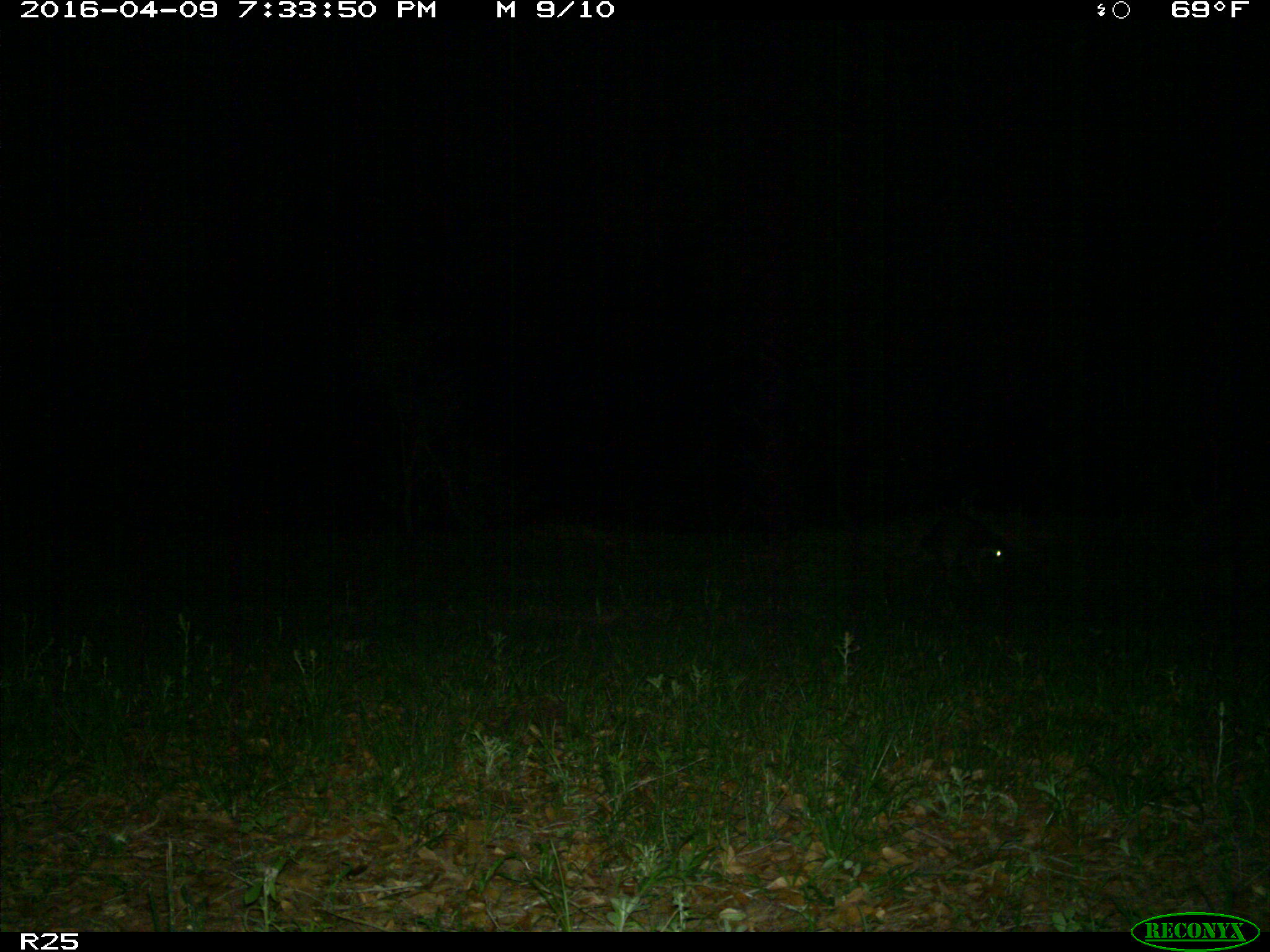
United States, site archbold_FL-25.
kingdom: Animalia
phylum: Chordata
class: Mammalia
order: Carnivora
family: Procyonidae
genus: Procyon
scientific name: Procyon lotor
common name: common raccoon